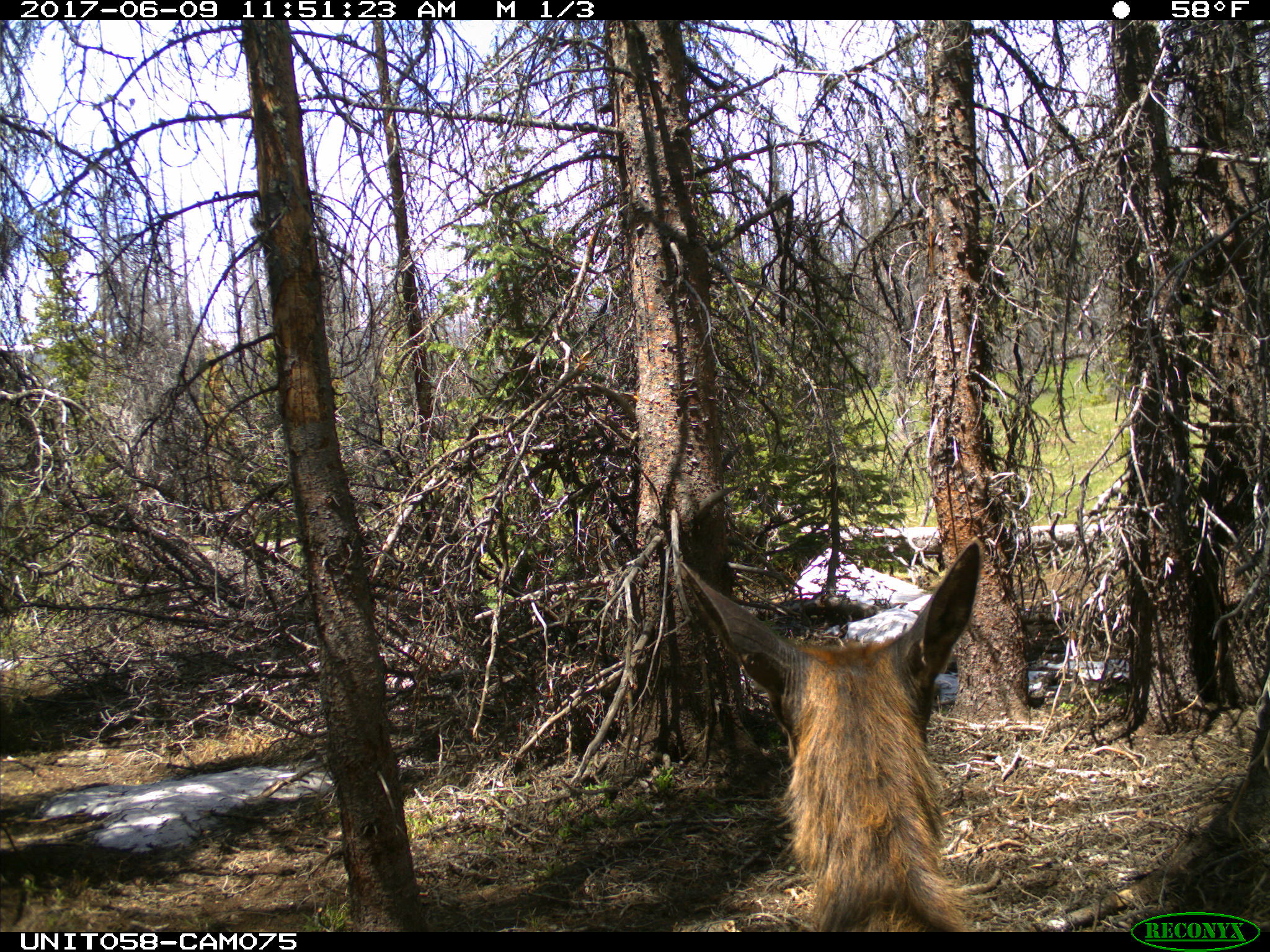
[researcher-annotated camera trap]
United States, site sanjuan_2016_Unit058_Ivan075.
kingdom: Animalia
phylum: Chordata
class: Mammalia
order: Artiodactyla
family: Cervidae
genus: Cervus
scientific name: Cervus elaphus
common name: red deer